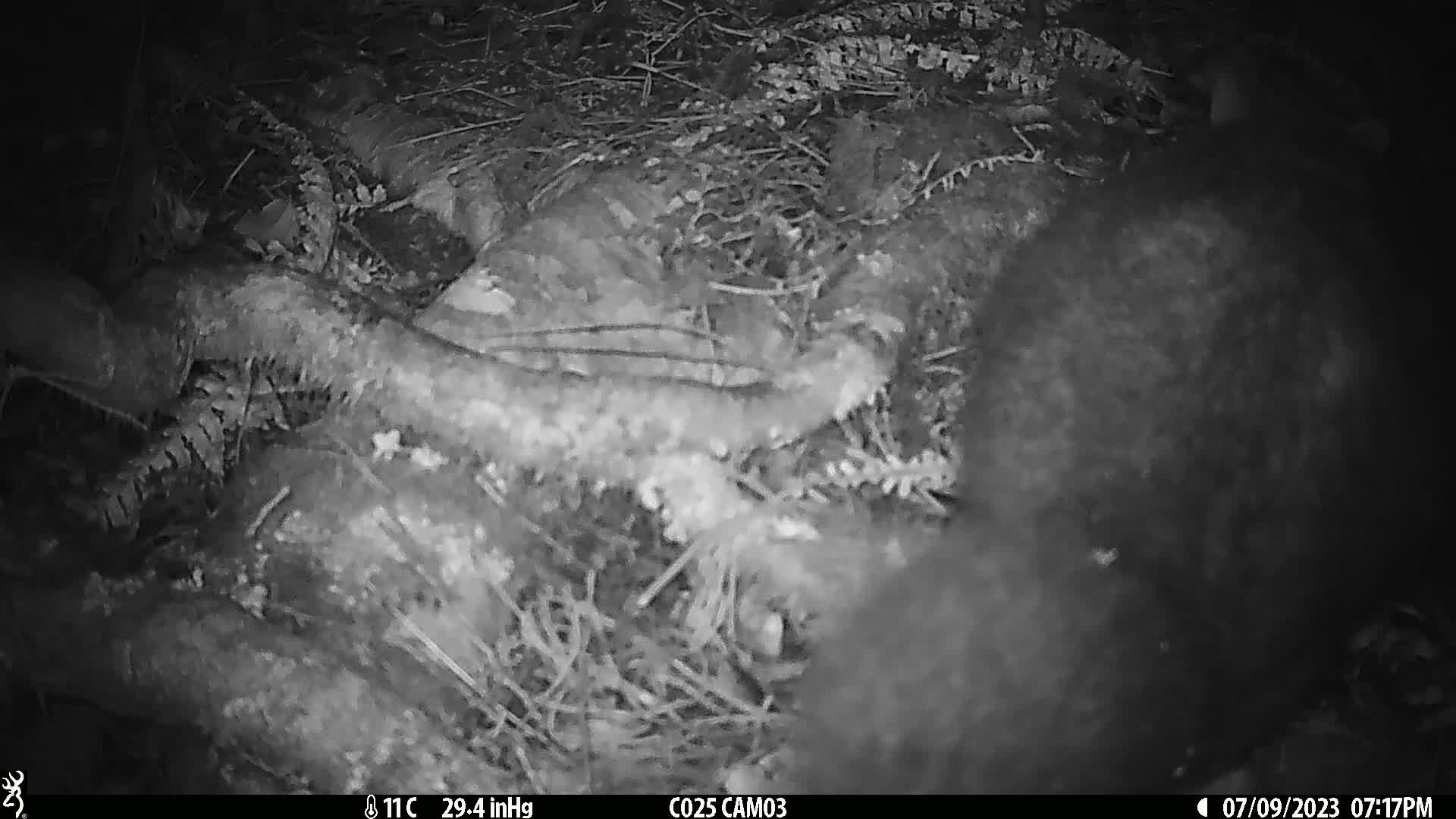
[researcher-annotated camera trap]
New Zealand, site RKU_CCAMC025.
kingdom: Animalia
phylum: Chordata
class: Mammalia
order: Diprotodontia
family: Phalangeridae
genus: Trichosurus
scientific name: Trichosurus vulpecula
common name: common brushtail possum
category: possum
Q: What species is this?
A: Possum (common brushtail possum) (Trichosurus vulpecula).